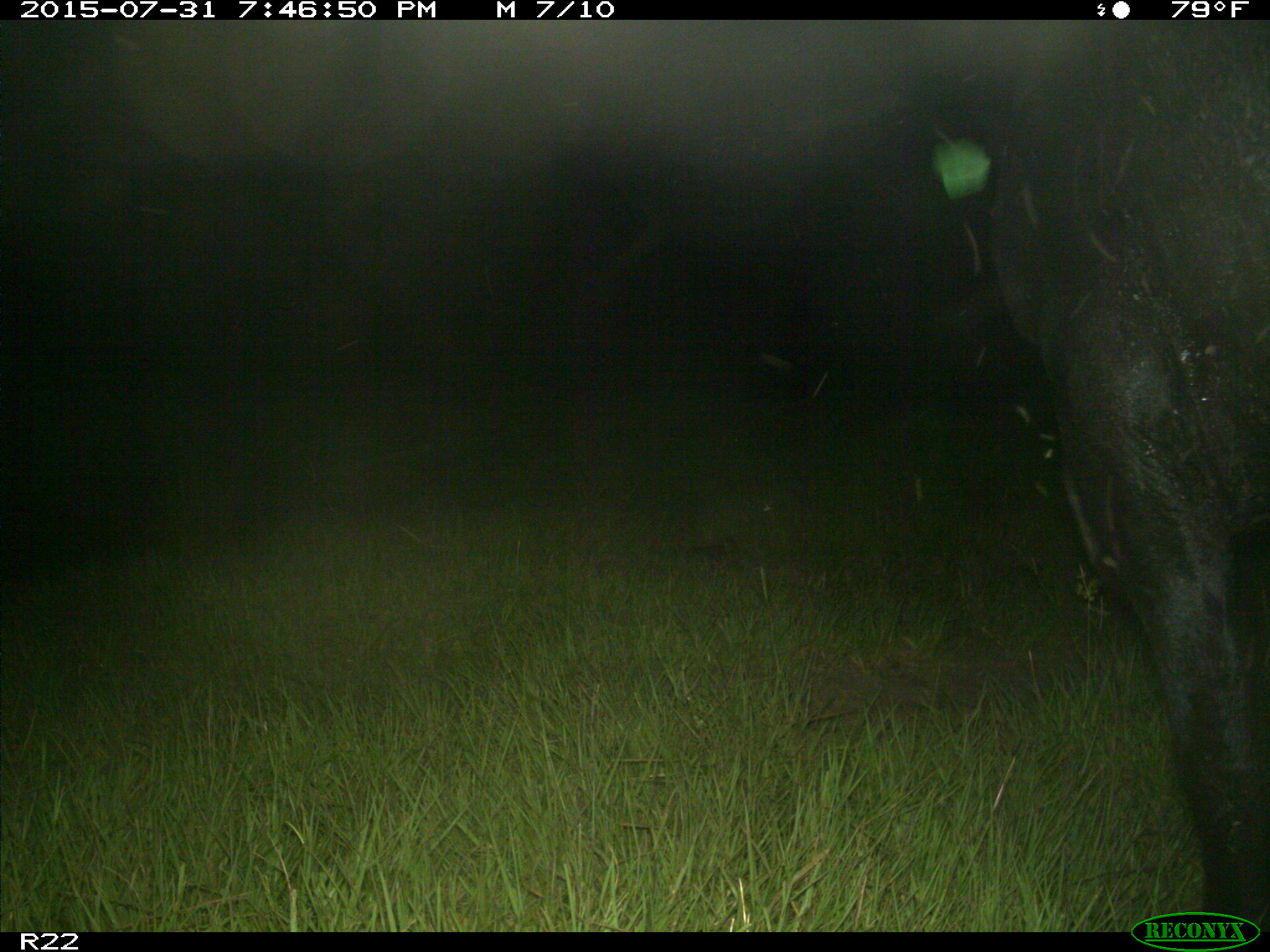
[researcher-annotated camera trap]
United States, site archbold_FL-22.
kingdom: Animalia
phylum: Chordata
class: Mammalia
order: Artiodactyla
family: Bovidae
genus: Bos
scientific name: Bos taurus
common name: domestic cow